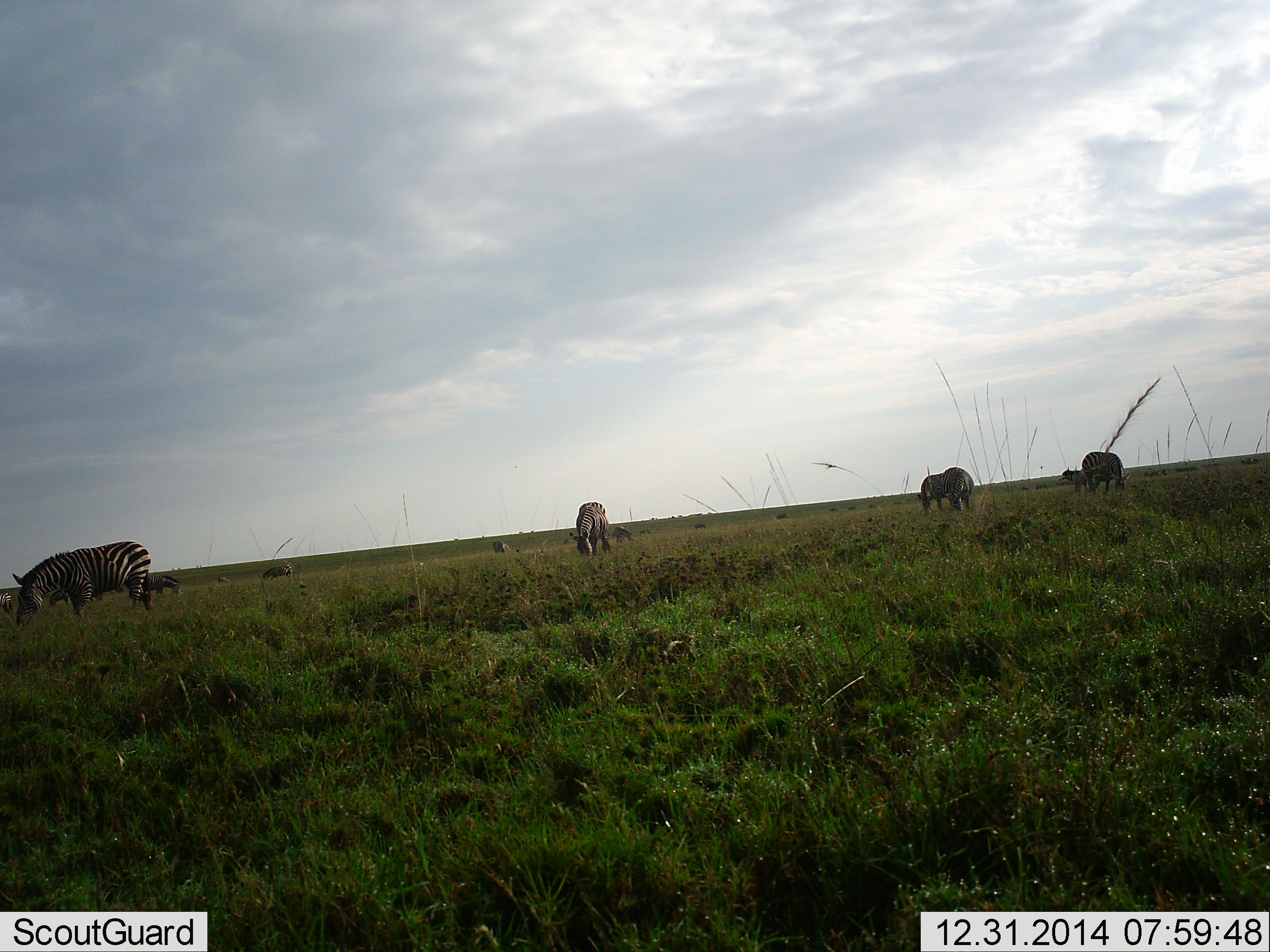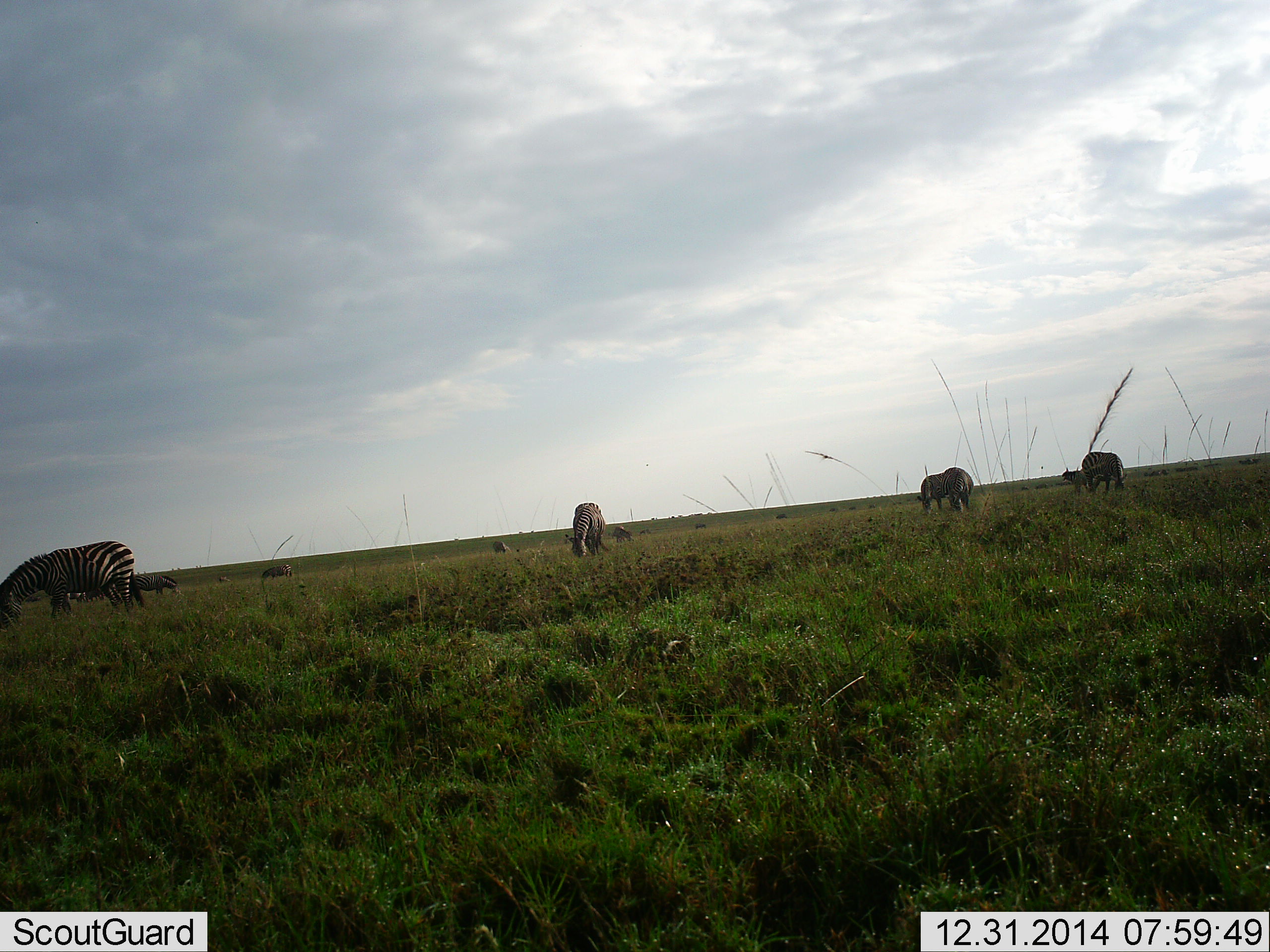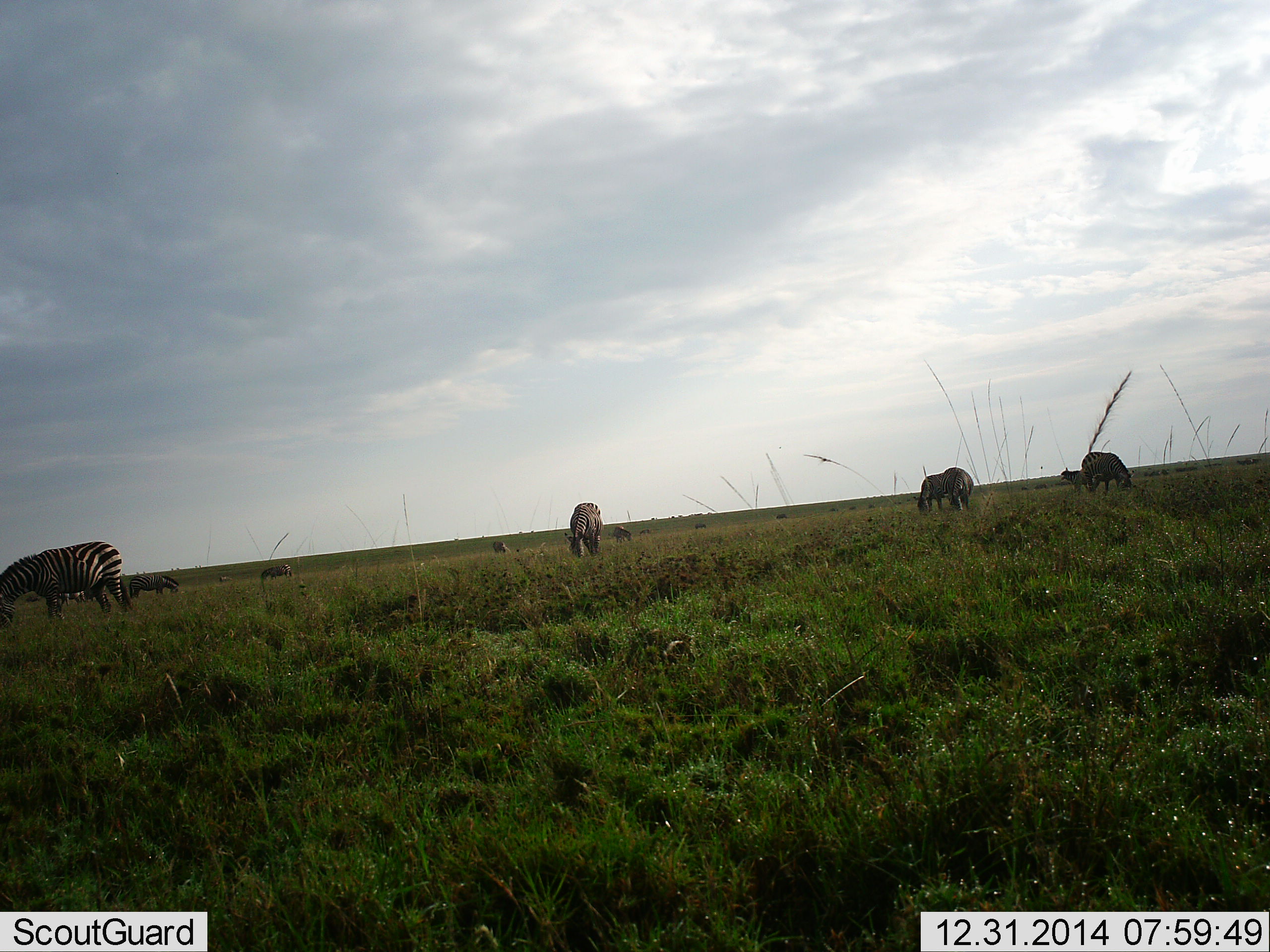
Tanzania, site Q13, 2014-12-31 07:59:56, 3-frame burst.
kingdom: Animalia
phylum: Chordata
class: Mammalia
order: Perissodactyla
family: Equidae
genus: Equus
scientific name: Equus quagga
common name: plains zebra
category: zebra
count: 11-50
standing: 10%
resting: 0%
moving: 10%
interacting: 0%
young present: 0%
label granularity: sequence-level